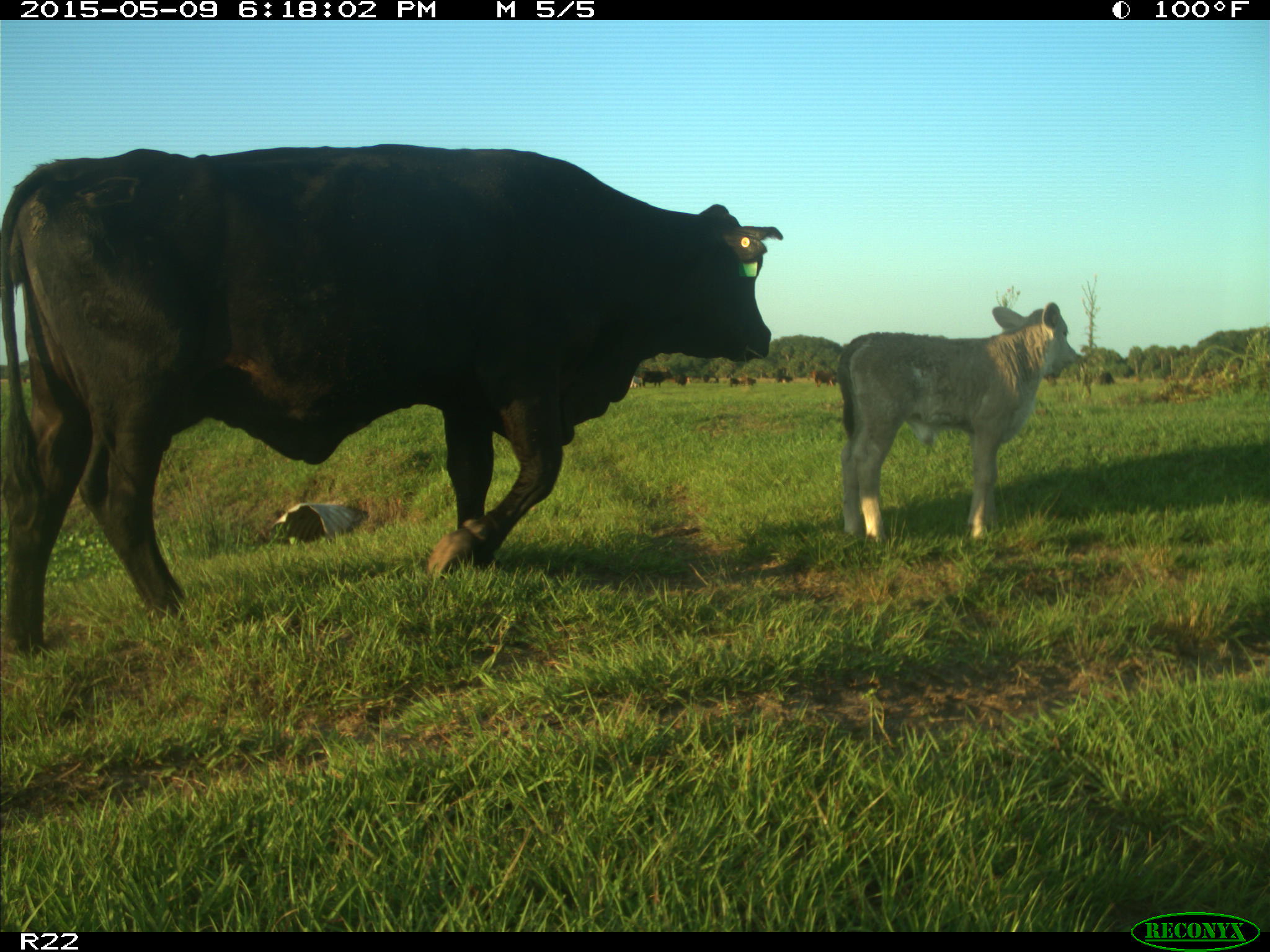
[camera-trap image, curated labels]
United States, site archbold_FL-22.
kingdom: Animalia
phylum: Chordata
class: Mammalia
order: Artiodactyla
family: Bovidae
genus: Bos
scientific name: Bos taurus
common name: domestic cow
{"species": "Bos taurus (domestic cow)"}